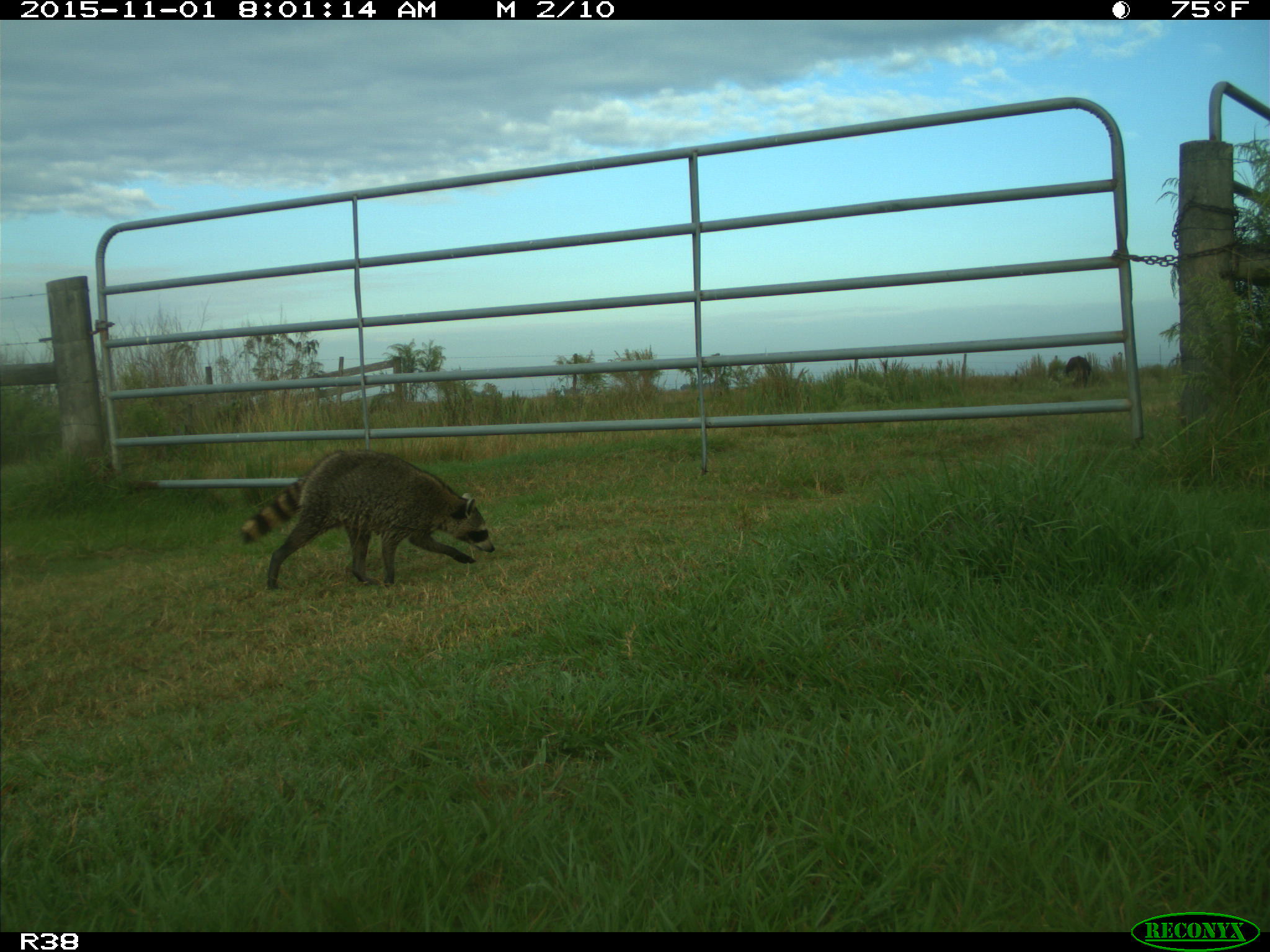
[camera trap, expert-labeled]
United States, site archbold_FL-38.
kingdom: Animalia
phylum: Chordata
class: Mammalia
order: Carnivora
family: Procyonidae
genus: Procyon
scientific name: Procyon lotor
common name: common raccoon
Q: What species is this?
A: Procyon lotor (common raccoon).